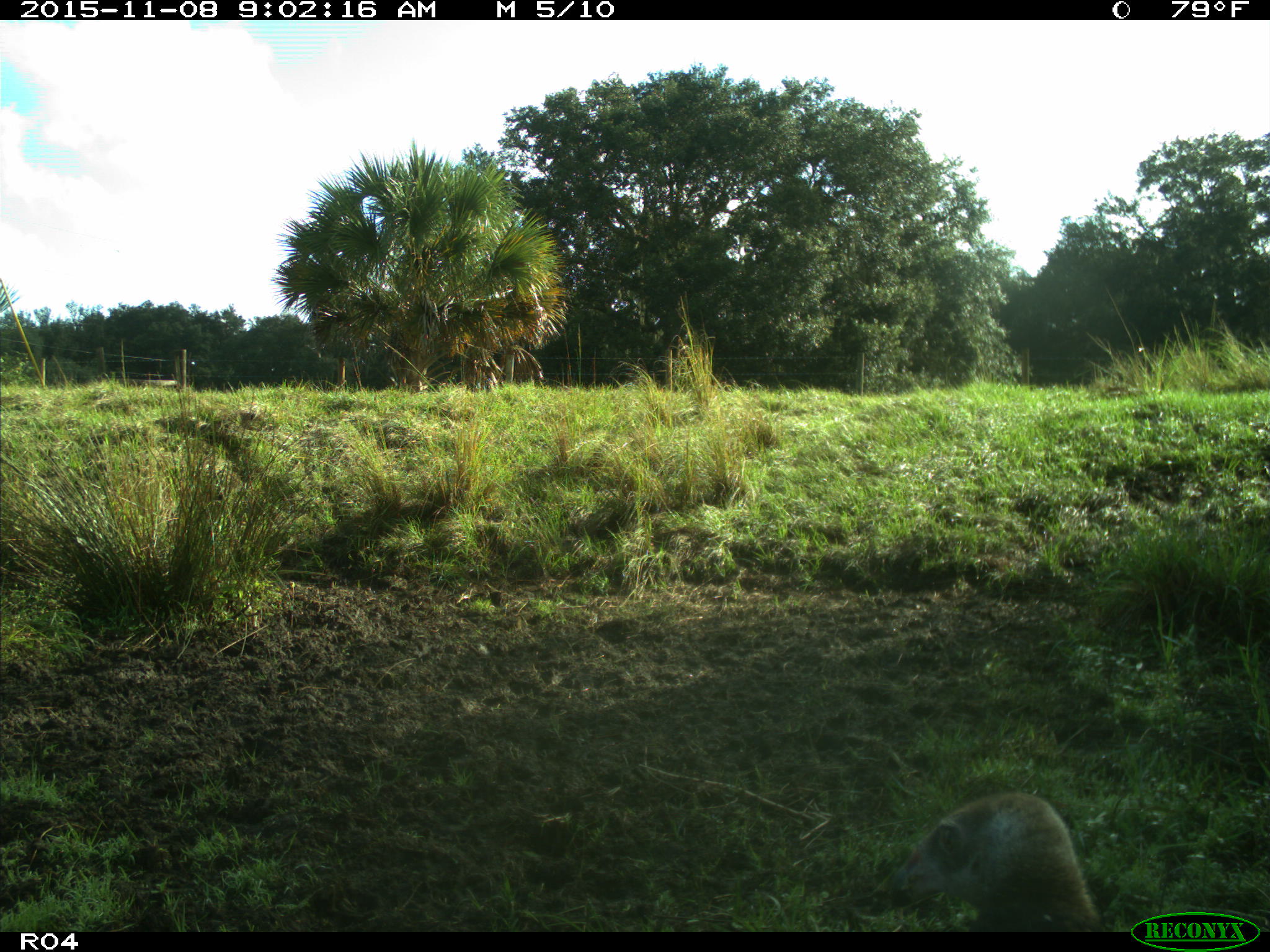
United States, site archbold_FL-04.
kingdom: Animalia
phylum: Chordata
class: Aves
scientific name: Aves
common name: birds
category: unidentified bird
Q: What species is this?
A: Unidentified bird (birds) (Aves).